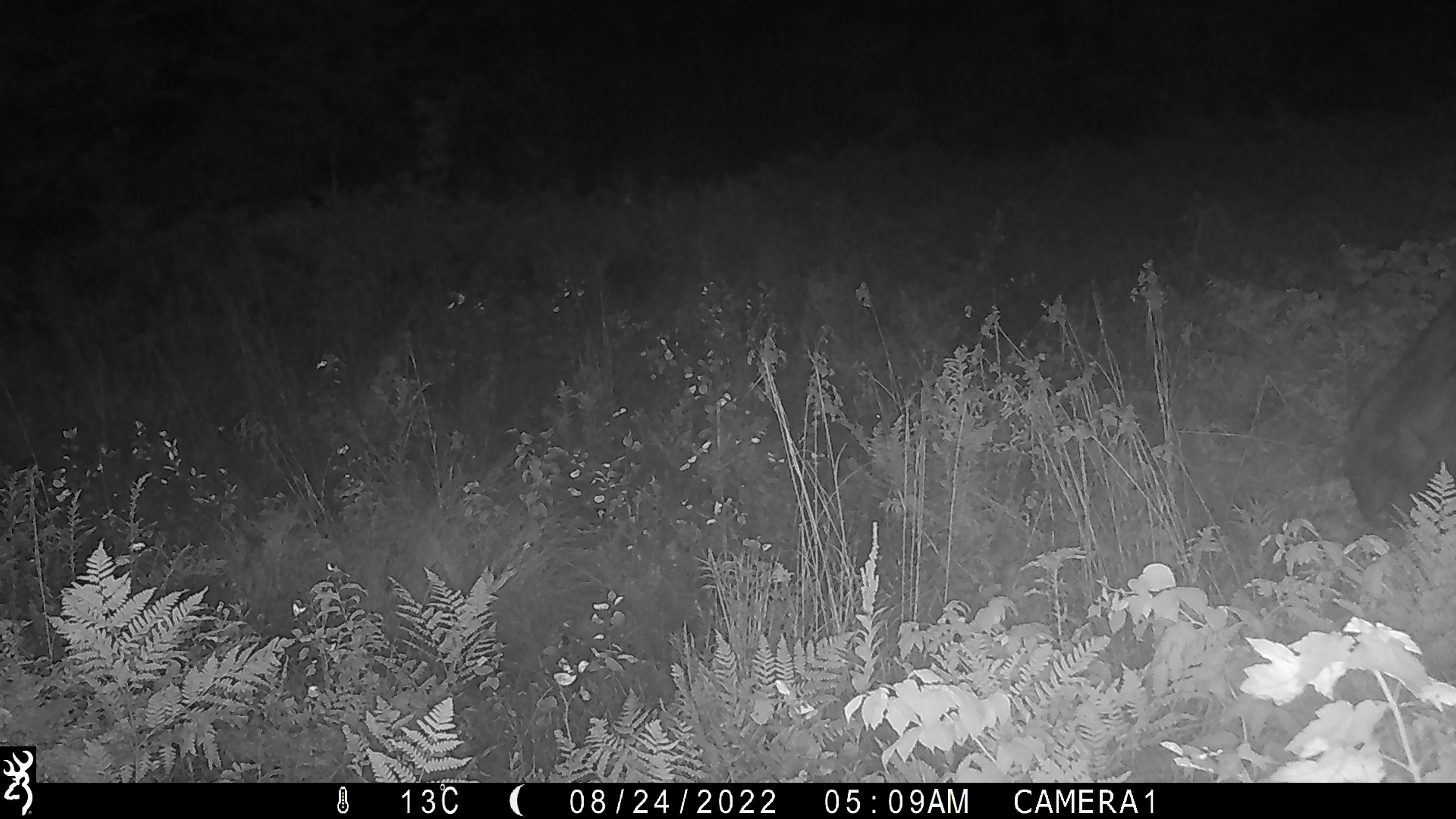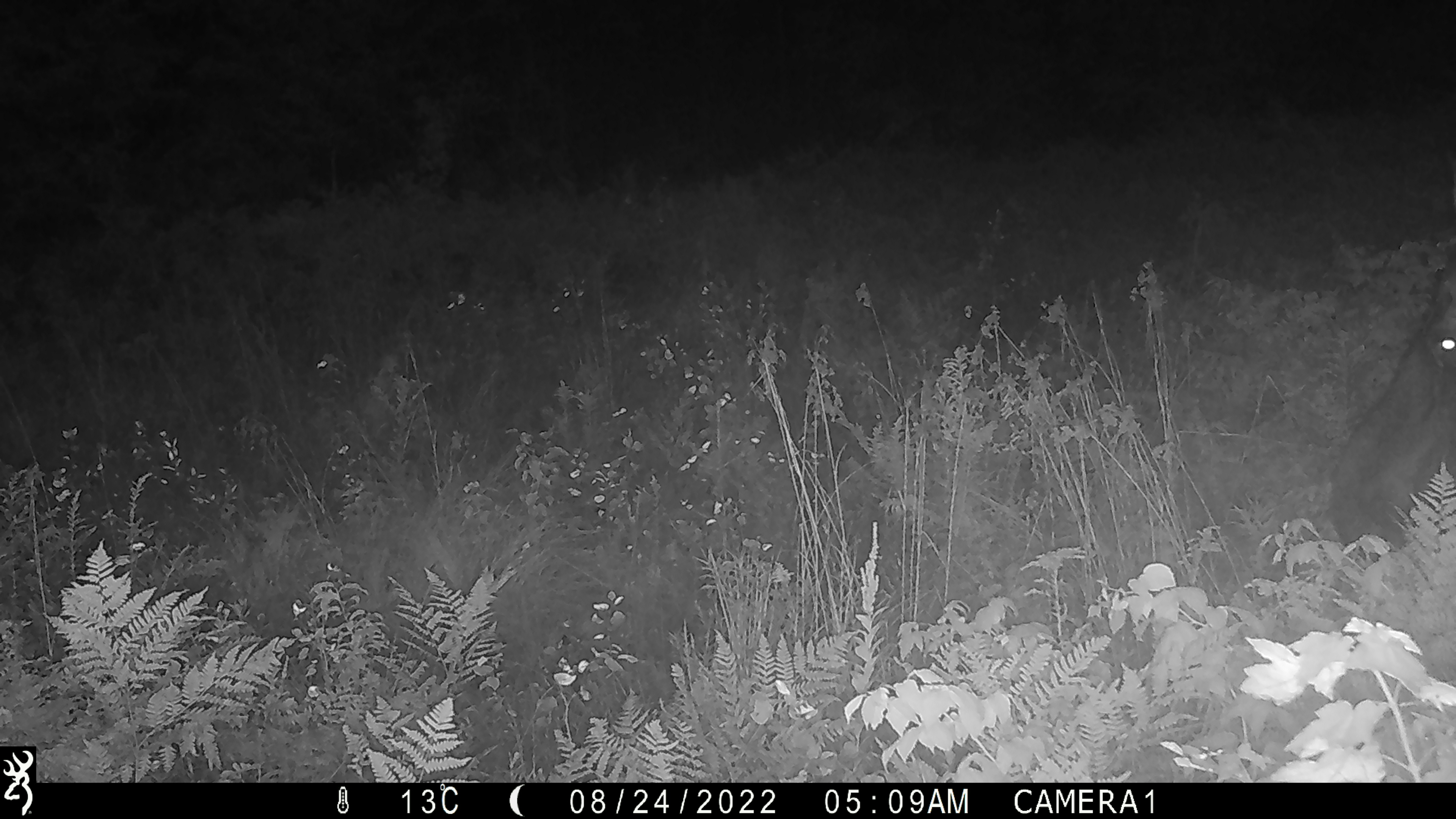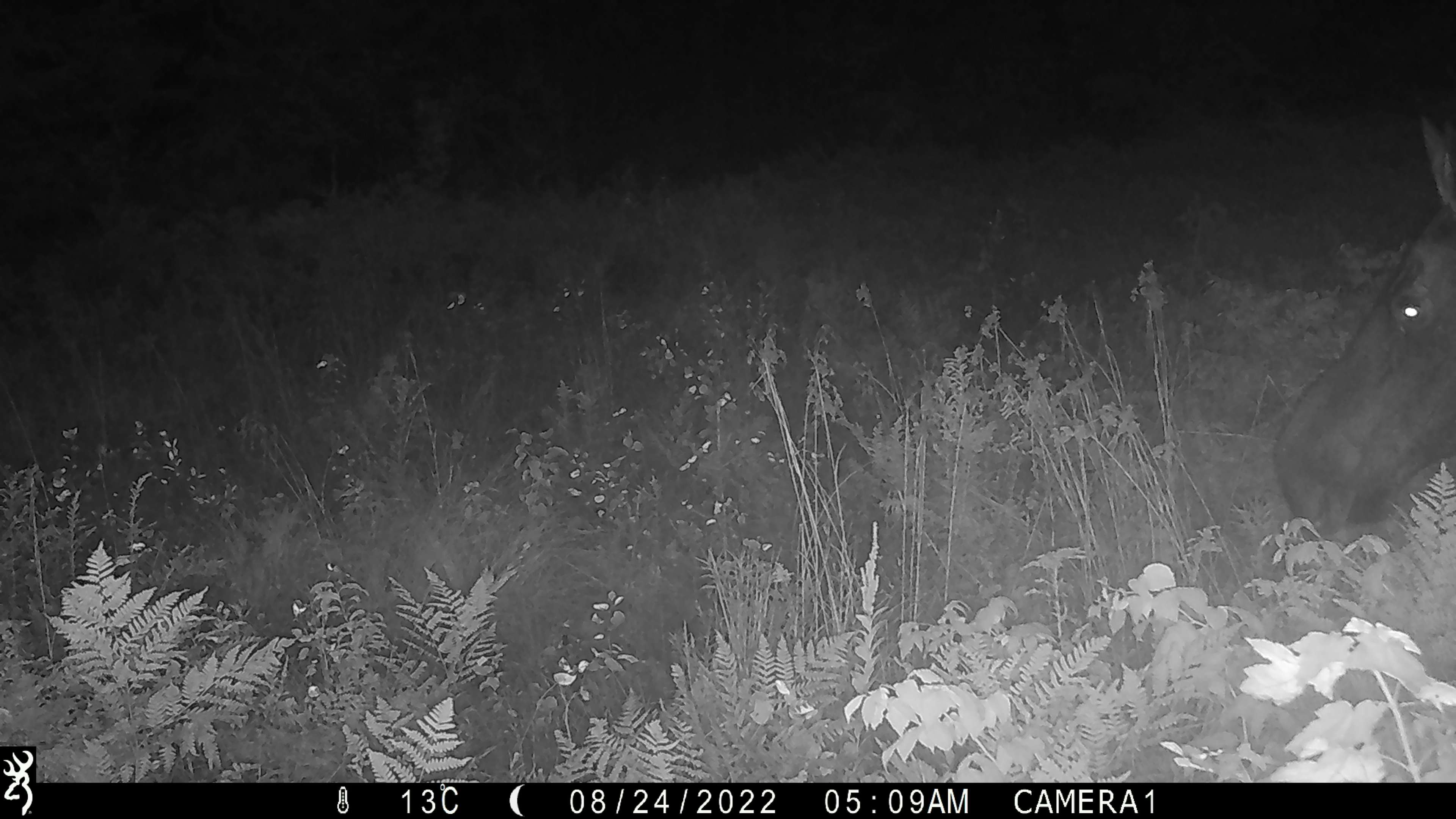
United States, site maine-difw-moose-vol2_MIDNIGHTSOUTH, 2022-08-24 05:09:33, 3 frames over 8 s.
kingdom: Animalia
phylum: Chordata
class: Mammalia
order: Artiodactyla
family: Cervidae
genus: Alces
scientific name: Alces alces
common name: moose